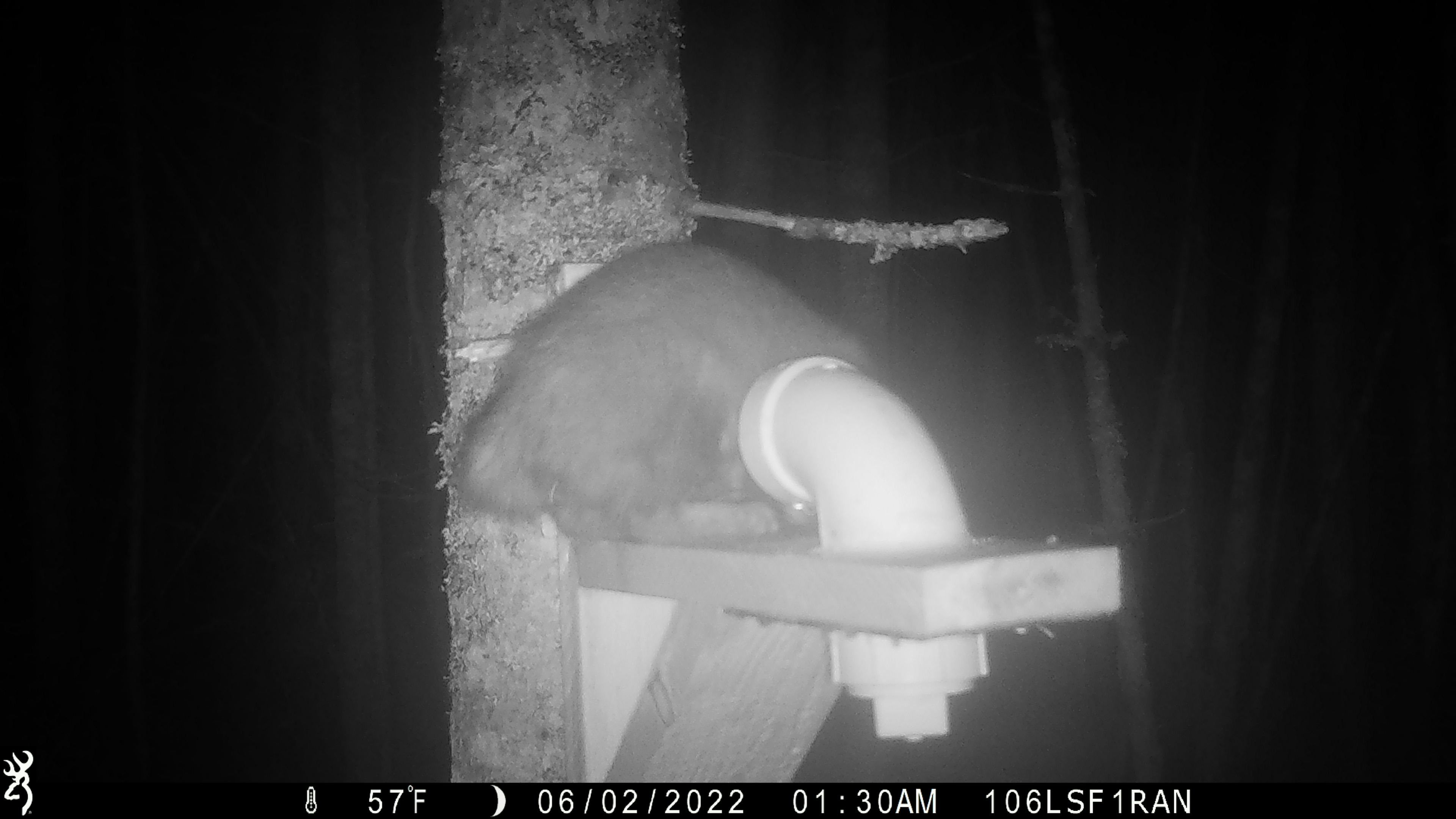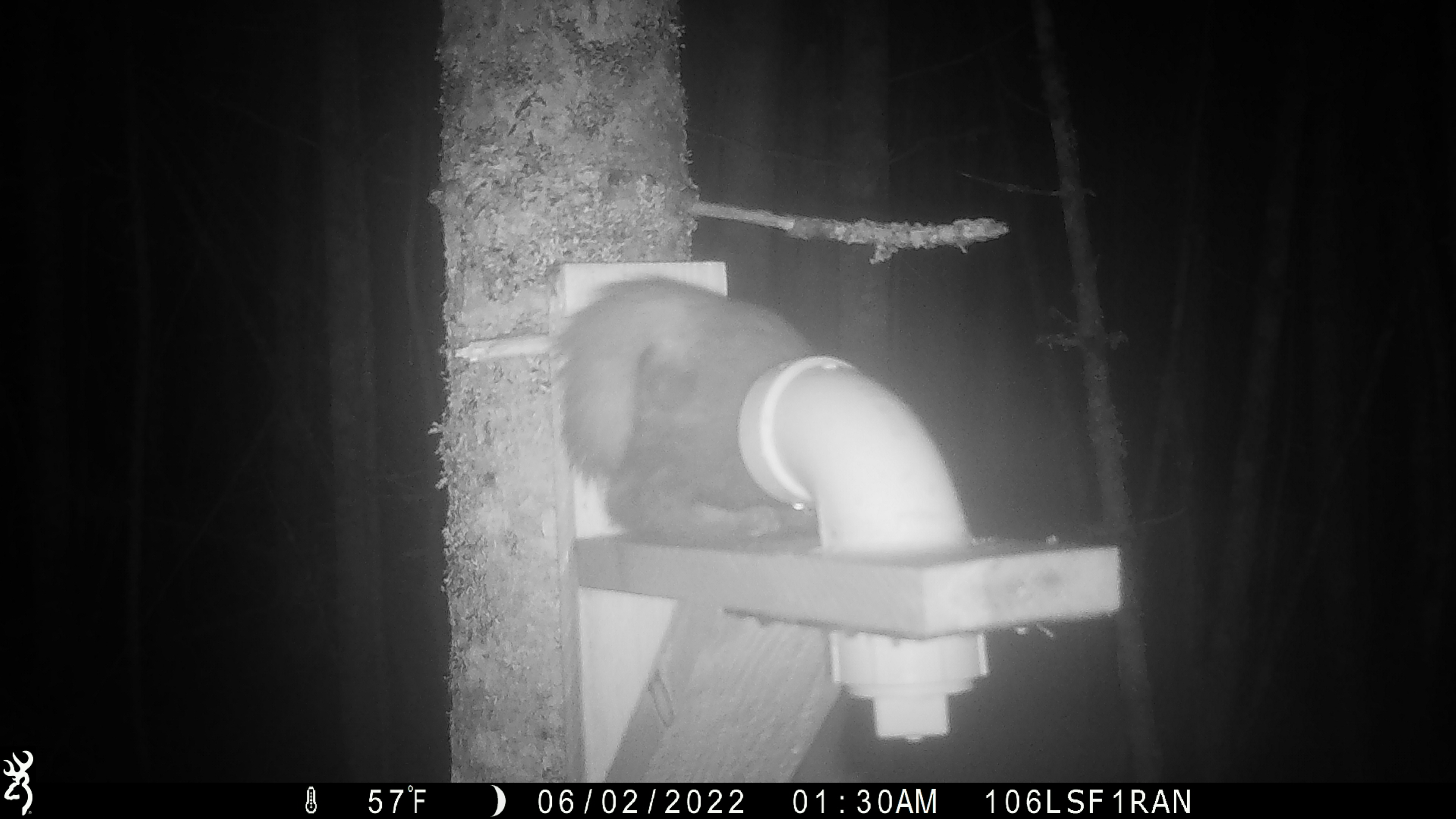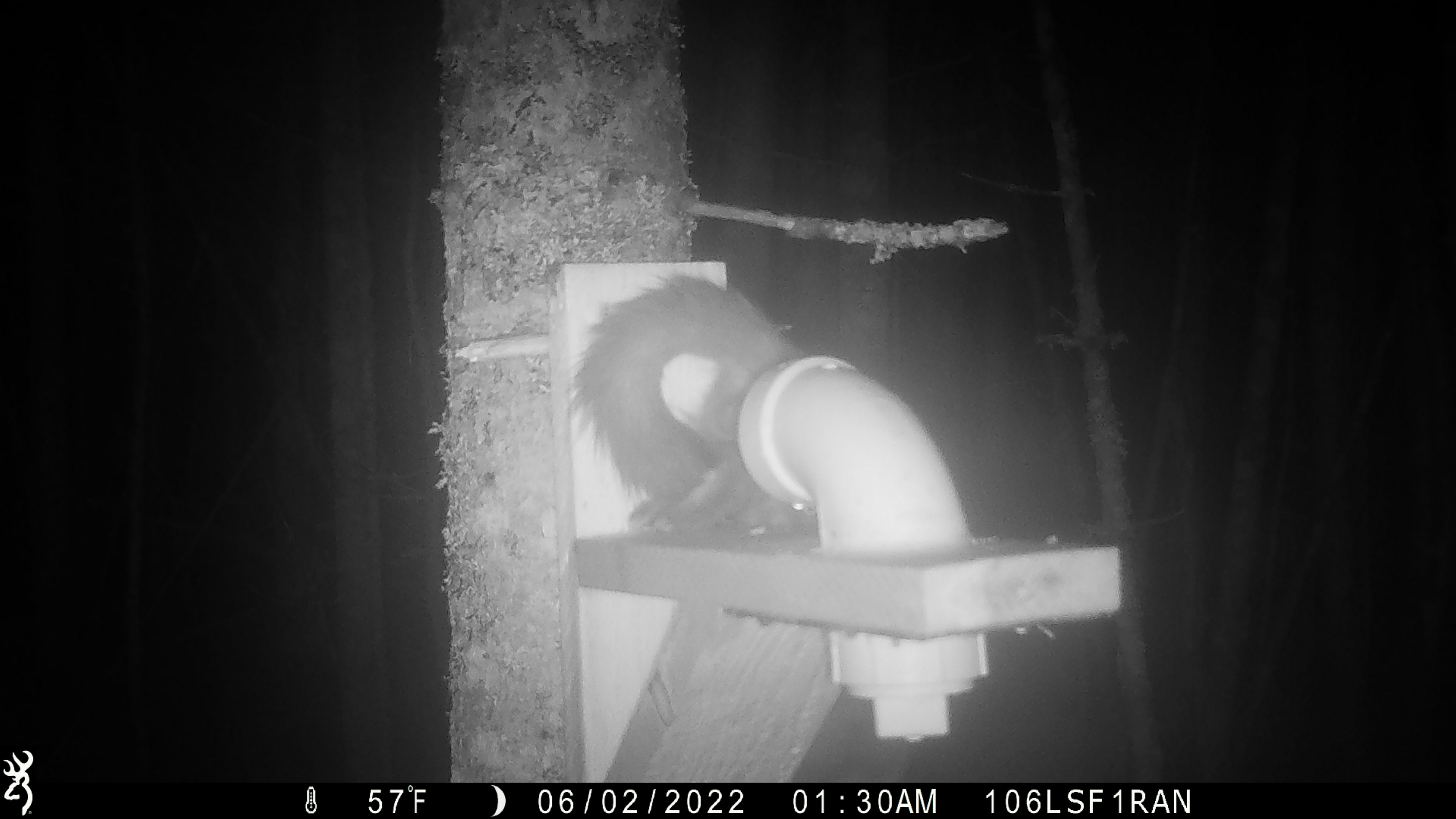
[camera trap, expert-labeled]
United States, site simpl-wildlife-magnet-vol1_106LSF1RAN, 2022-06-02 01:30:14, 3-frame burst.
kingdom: Animalia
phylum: Chordata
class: Mammalia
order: Carnivora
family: Mustelidae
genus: Martes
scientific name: Martes americana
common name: american marten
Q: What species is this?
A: American marten (Martes americana).